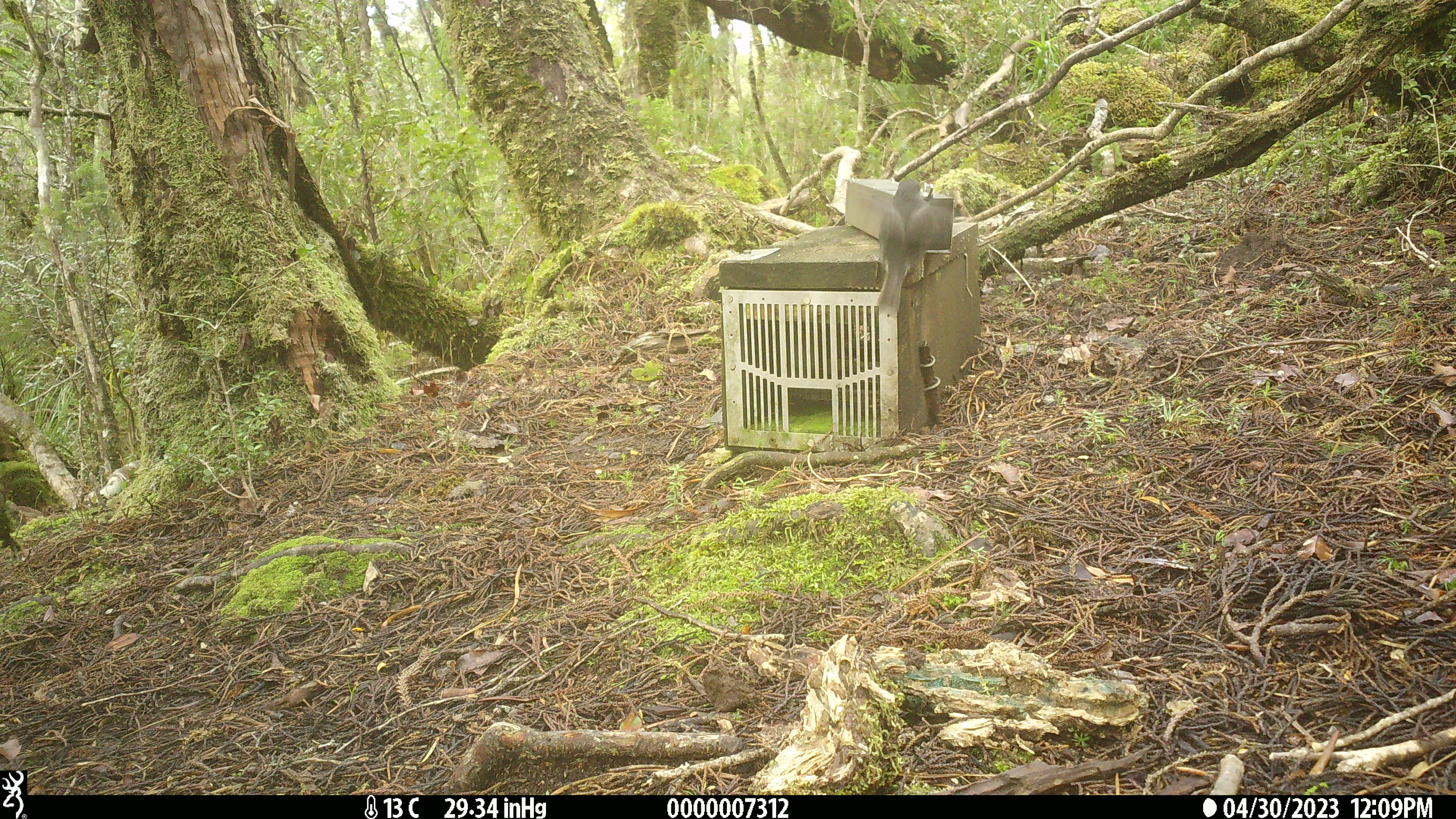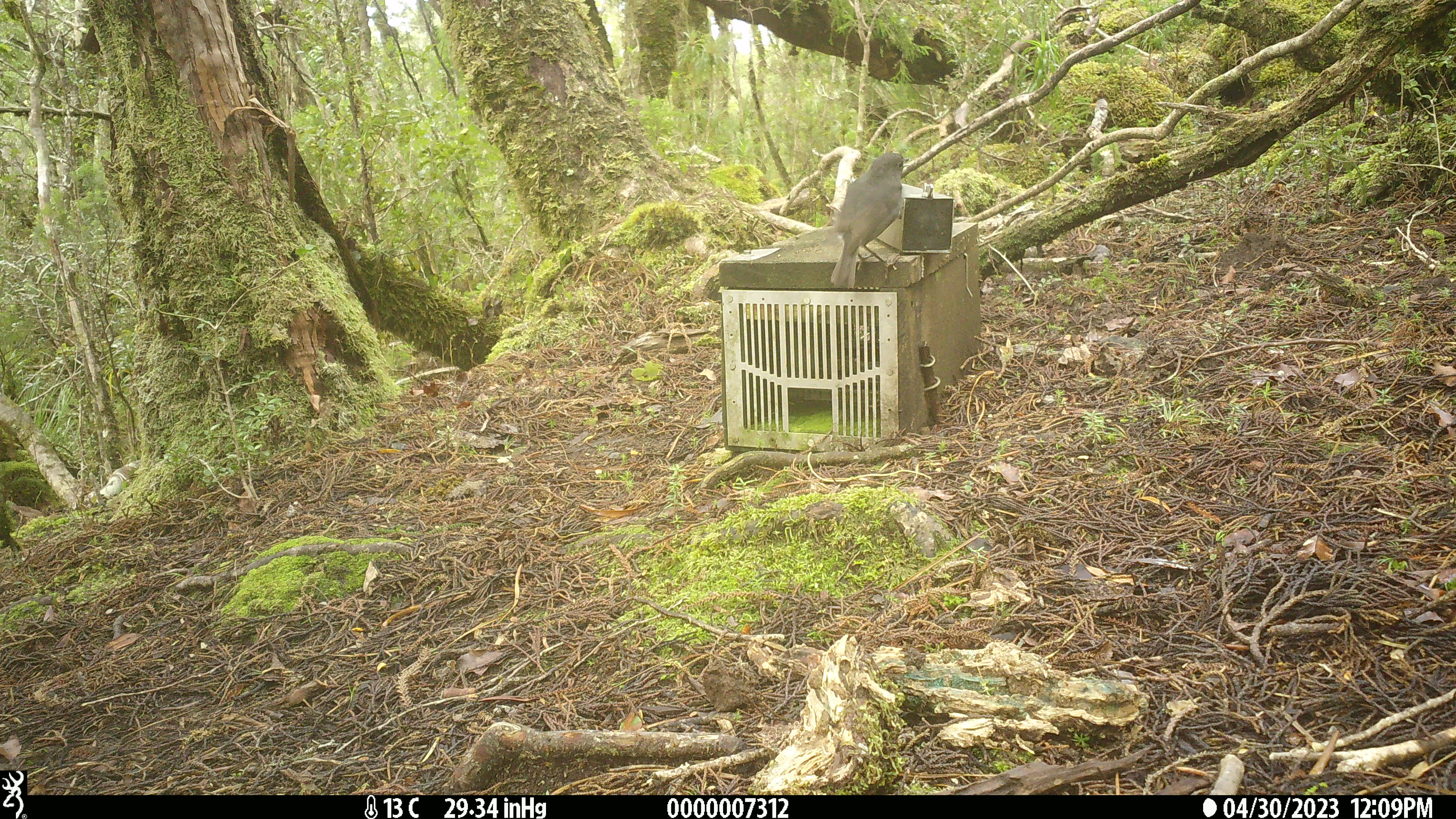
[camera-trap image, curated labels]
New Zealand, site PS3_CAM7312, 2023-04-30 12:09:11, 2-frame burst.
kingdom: Animalia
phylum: Chordata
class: Aves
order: Passeriformes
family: Petroicidae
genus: Petroica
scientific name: Petroica australis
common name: new zealand robin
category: robin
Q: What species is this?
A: Robin (new zealand robin) (Petroica australis).